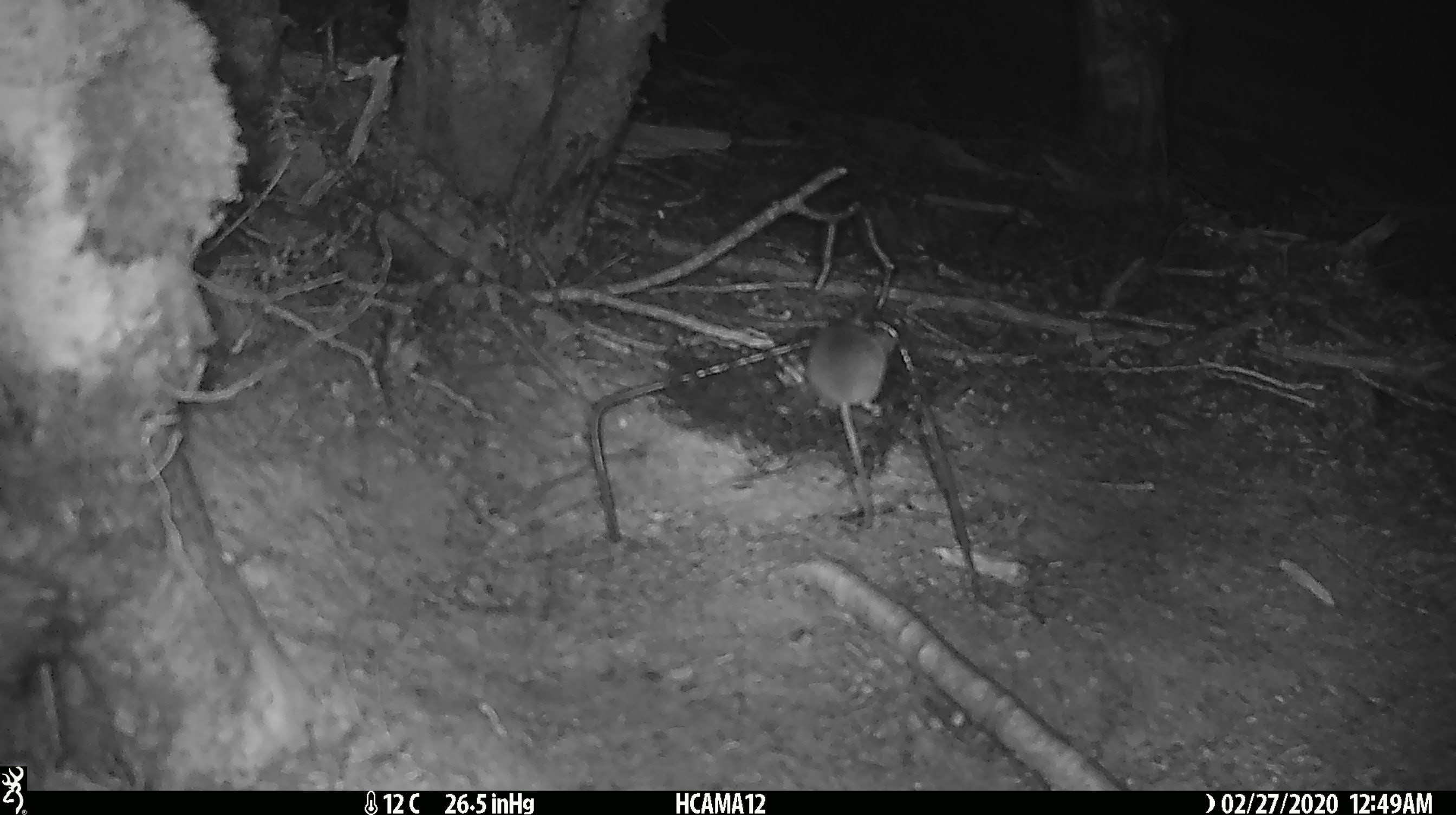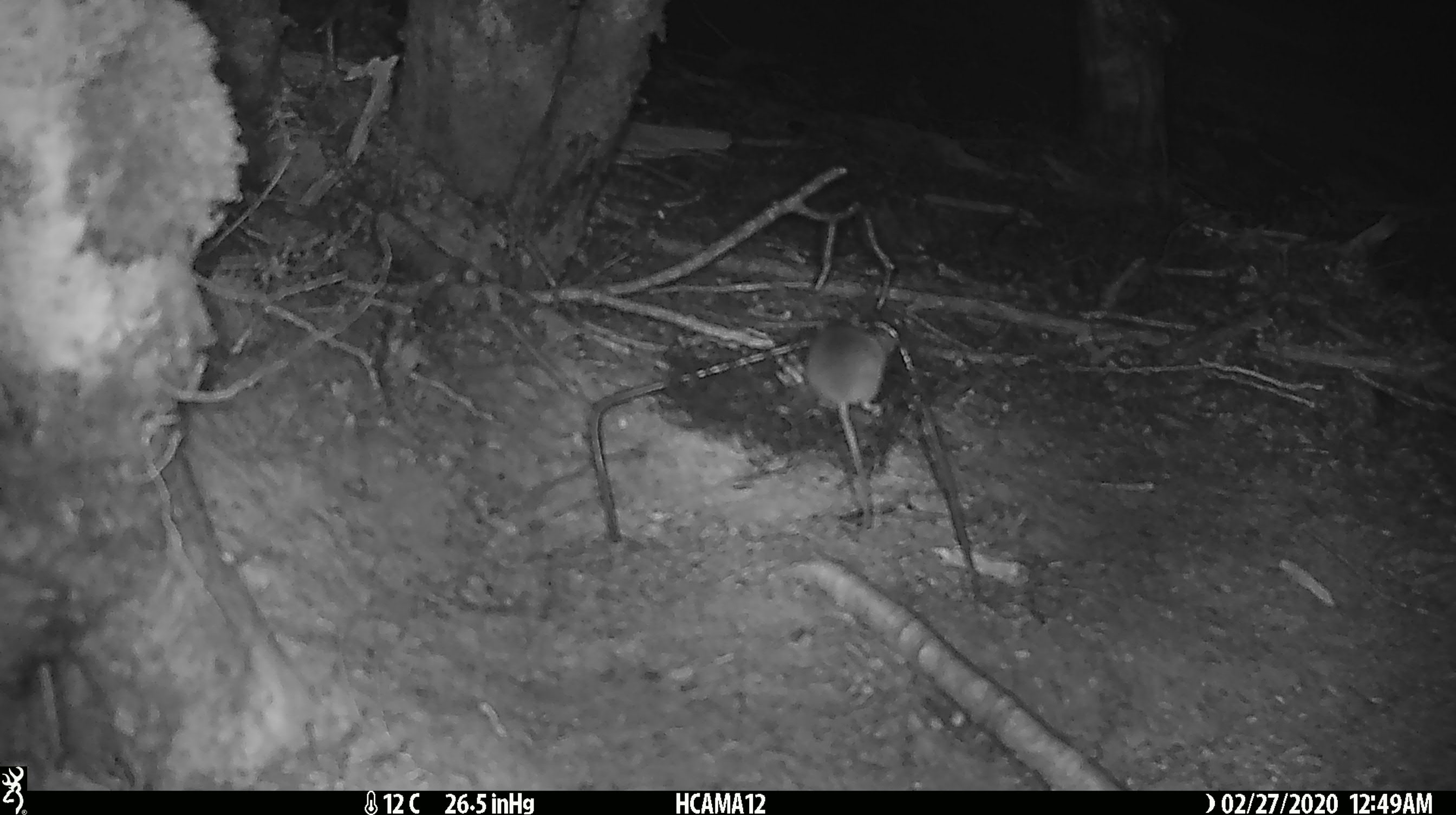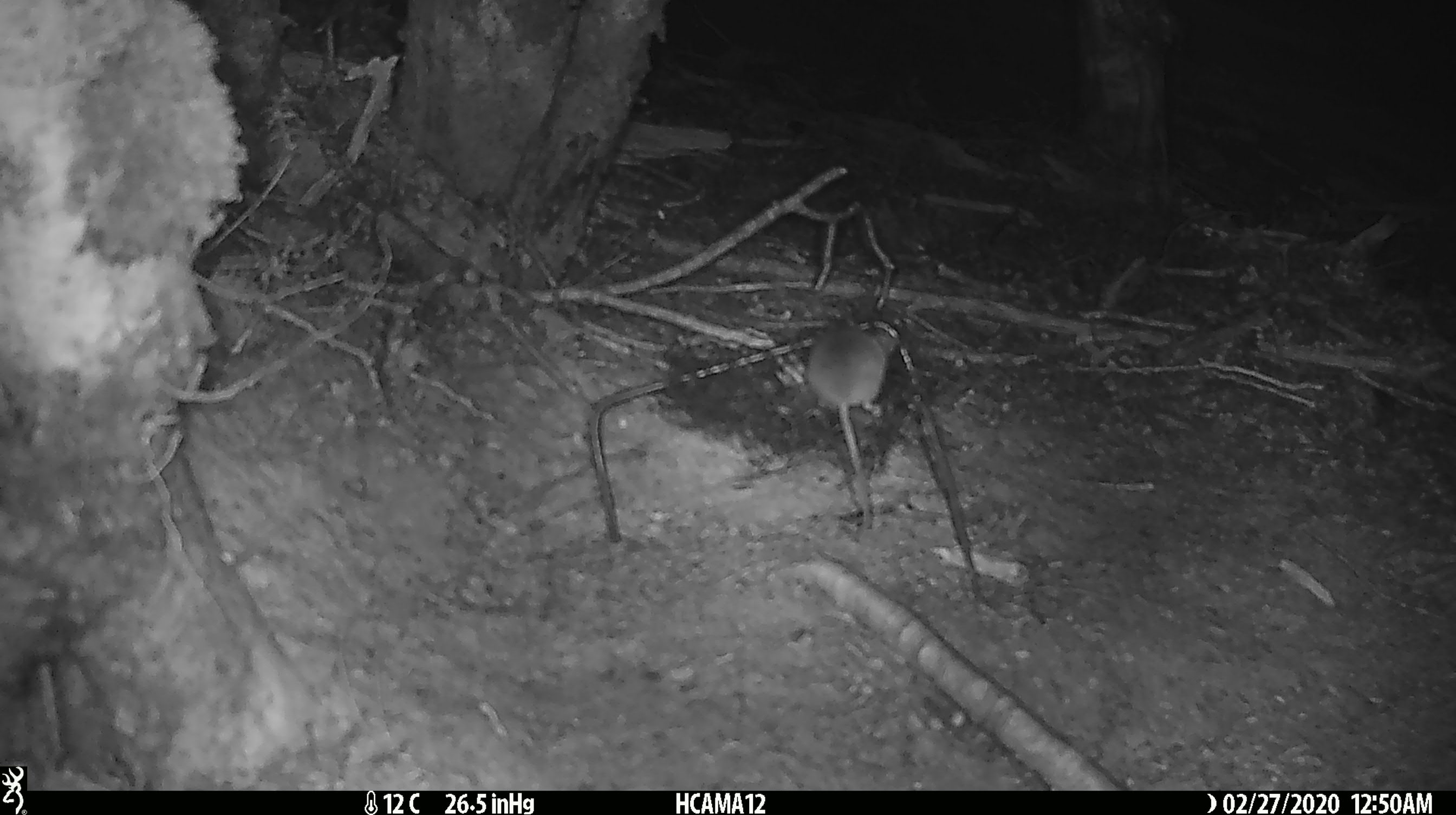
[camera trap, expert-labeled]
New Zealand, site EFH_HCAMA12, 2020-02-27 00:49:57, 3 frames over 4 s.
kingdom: Animalia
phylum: Chordata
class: Mammalia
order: Rodentia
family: Muridae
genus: Mus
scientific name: Mus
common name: mouse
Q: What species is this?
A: Mouse (Mus).